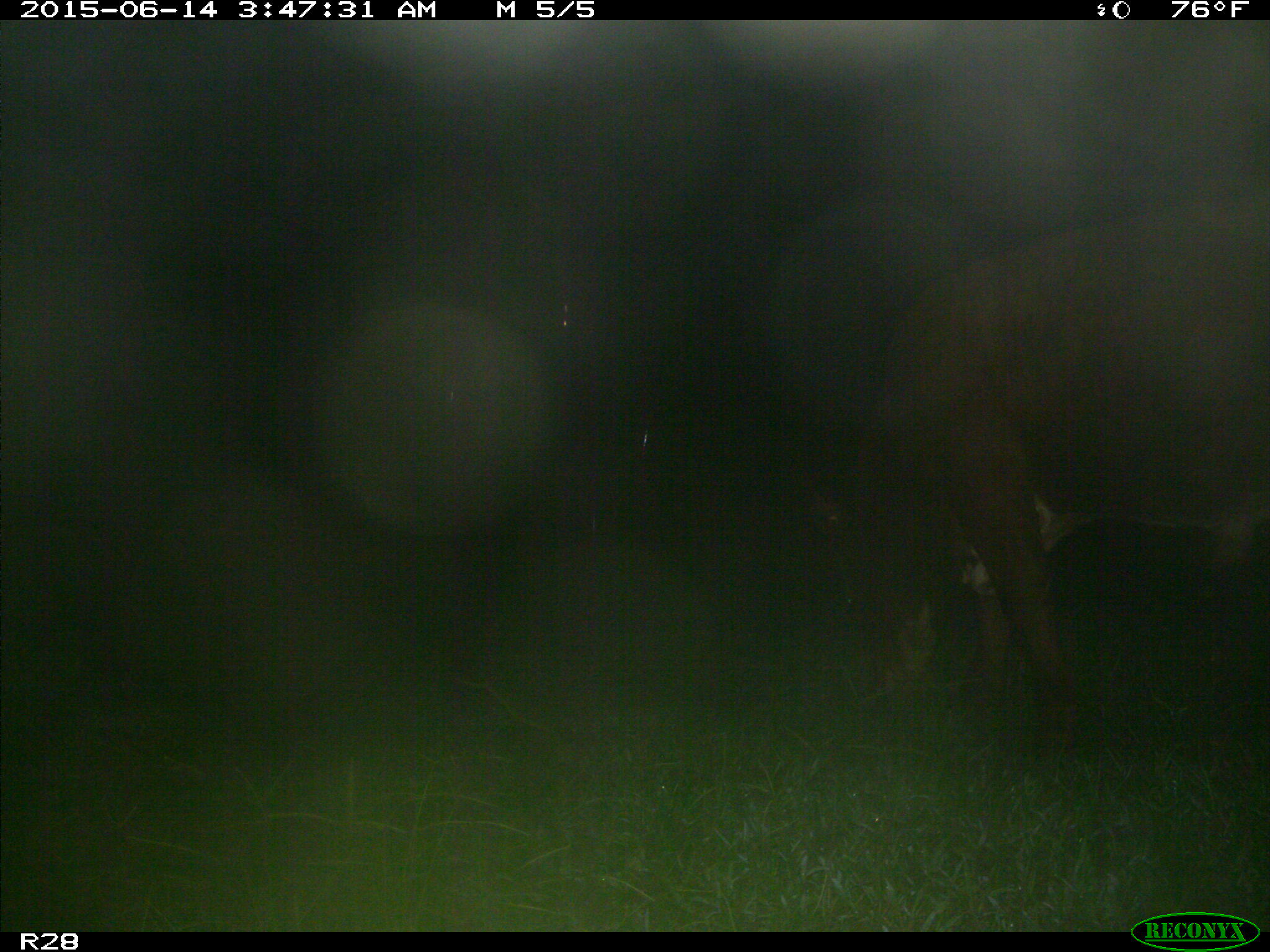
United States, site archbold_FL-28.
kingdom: Animalia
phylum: Chordata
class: Mammalia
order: Artiodactyla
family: Bovidae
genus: Bos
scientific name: Bos taurus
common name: domestic cow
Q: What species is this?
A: Bos taurus (domestic cow).